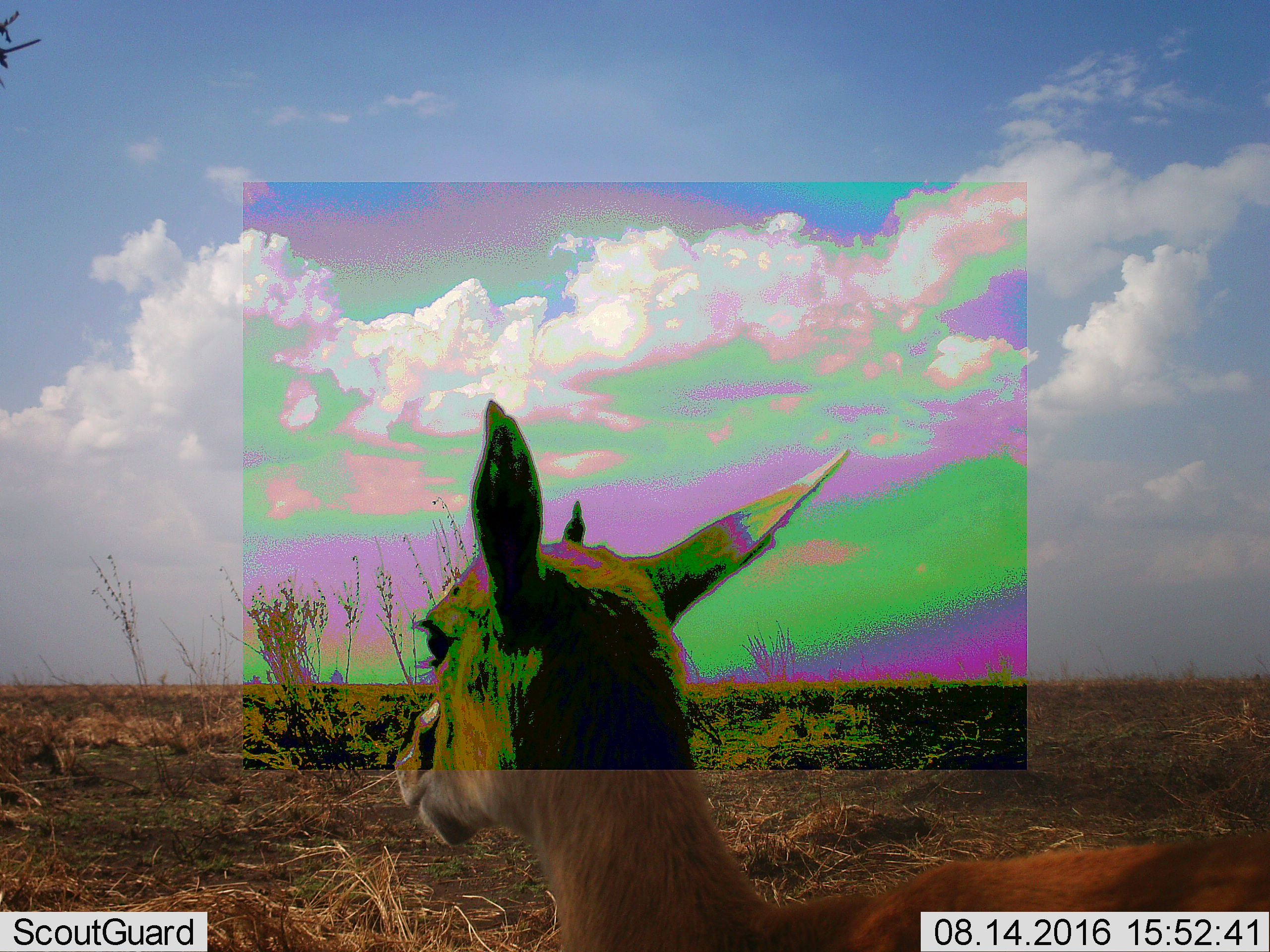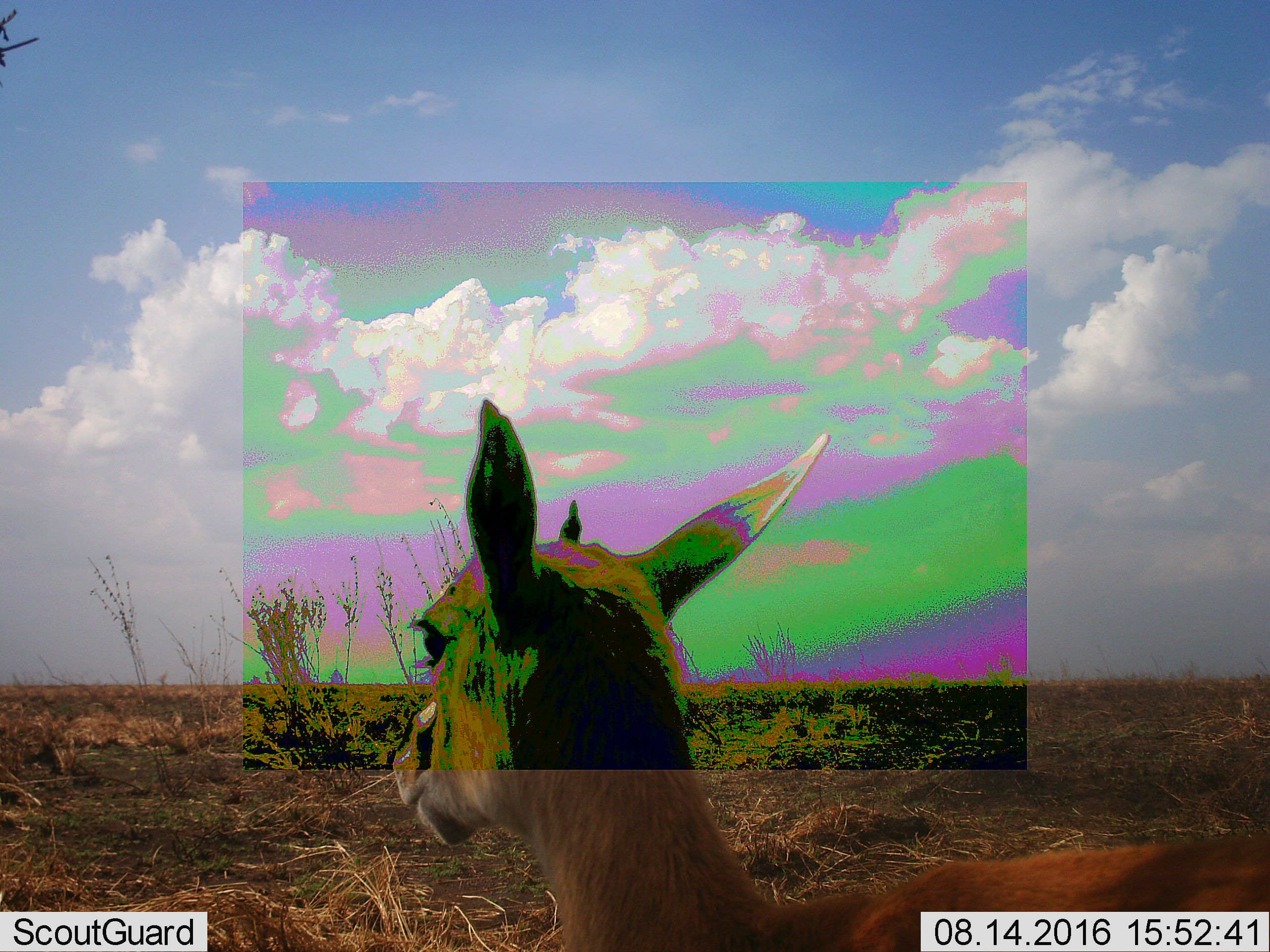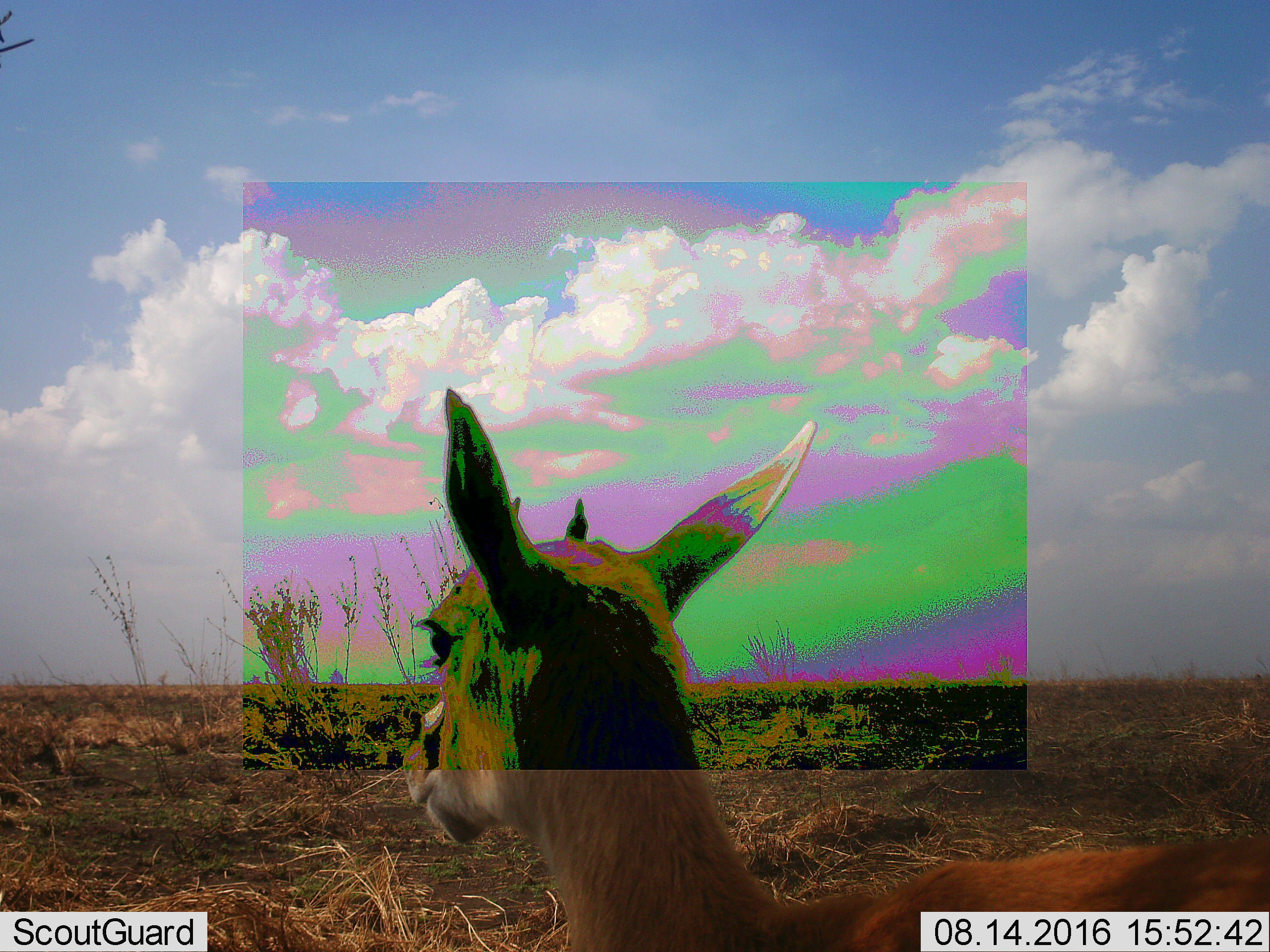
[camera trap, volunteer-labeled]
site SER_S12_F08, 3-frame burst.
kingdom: Animalia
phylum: Chordata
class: Mammalia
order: Artiodactyla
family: Bovidae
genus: Eudorcas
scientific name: Eudorcas thomsonii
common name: thomson's gazelle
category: gazellethomsons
Gazellethomsons (thomson's gazelle) (Eudorcas thomsonii), count 1. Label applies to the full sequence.